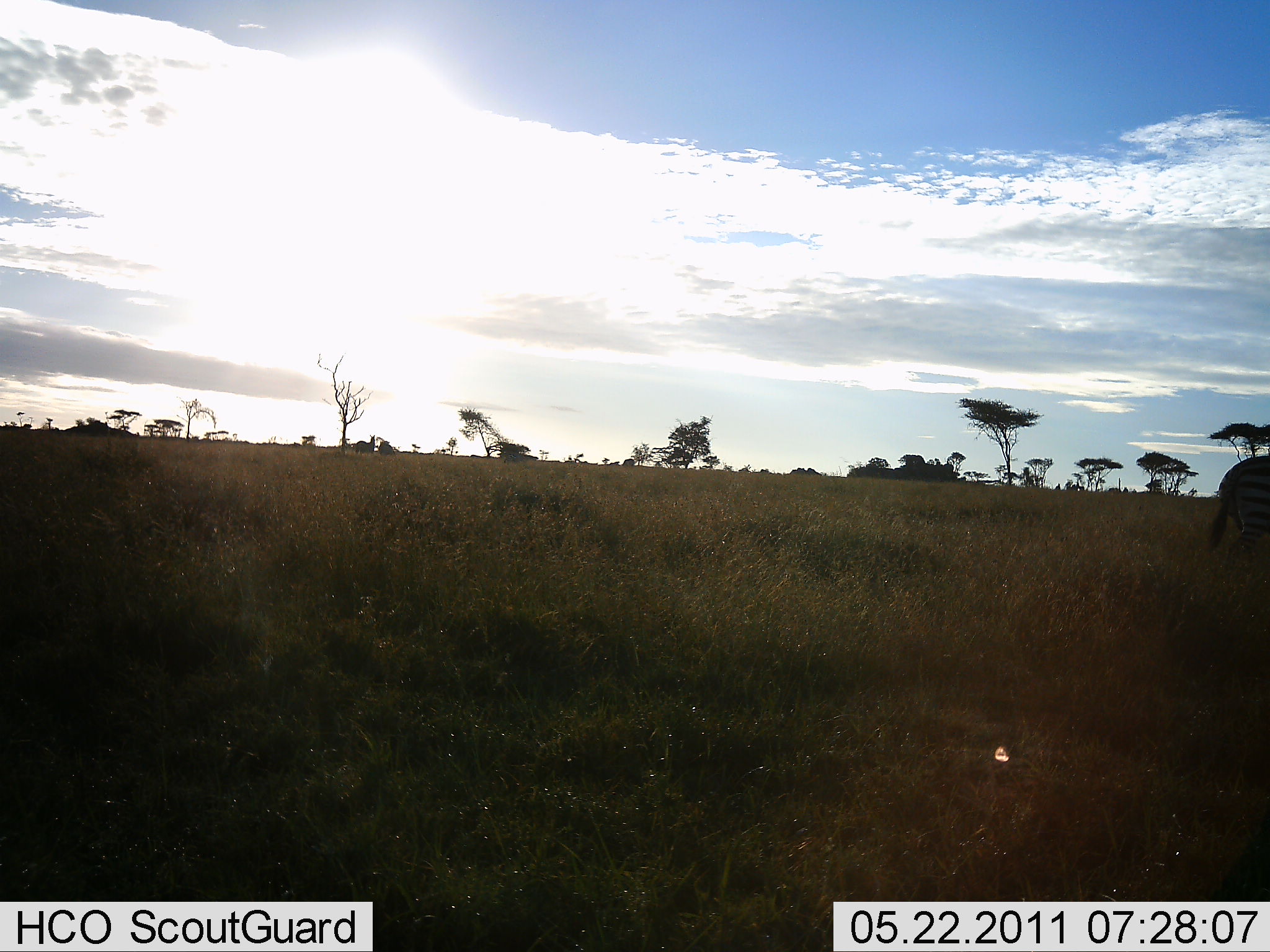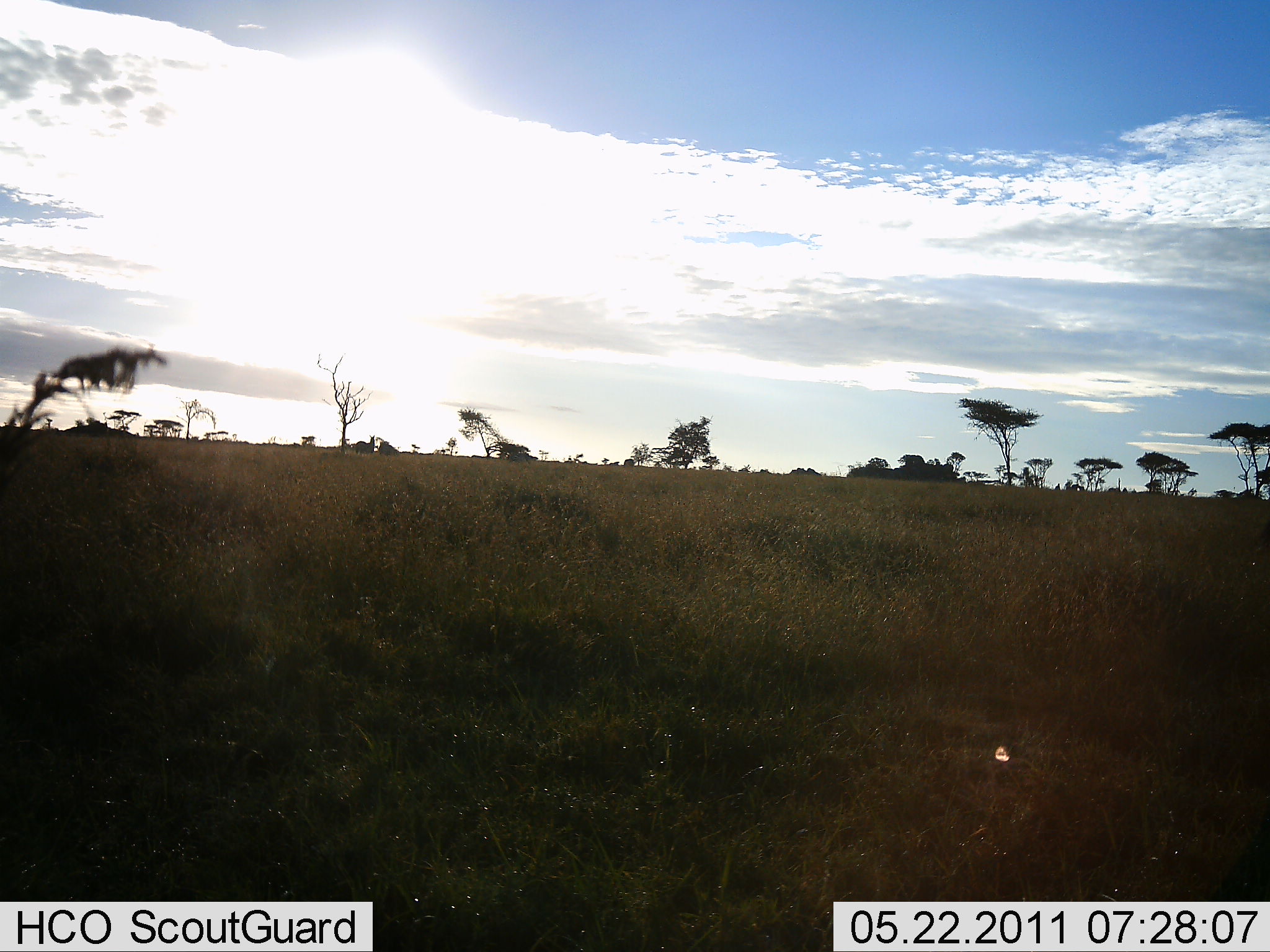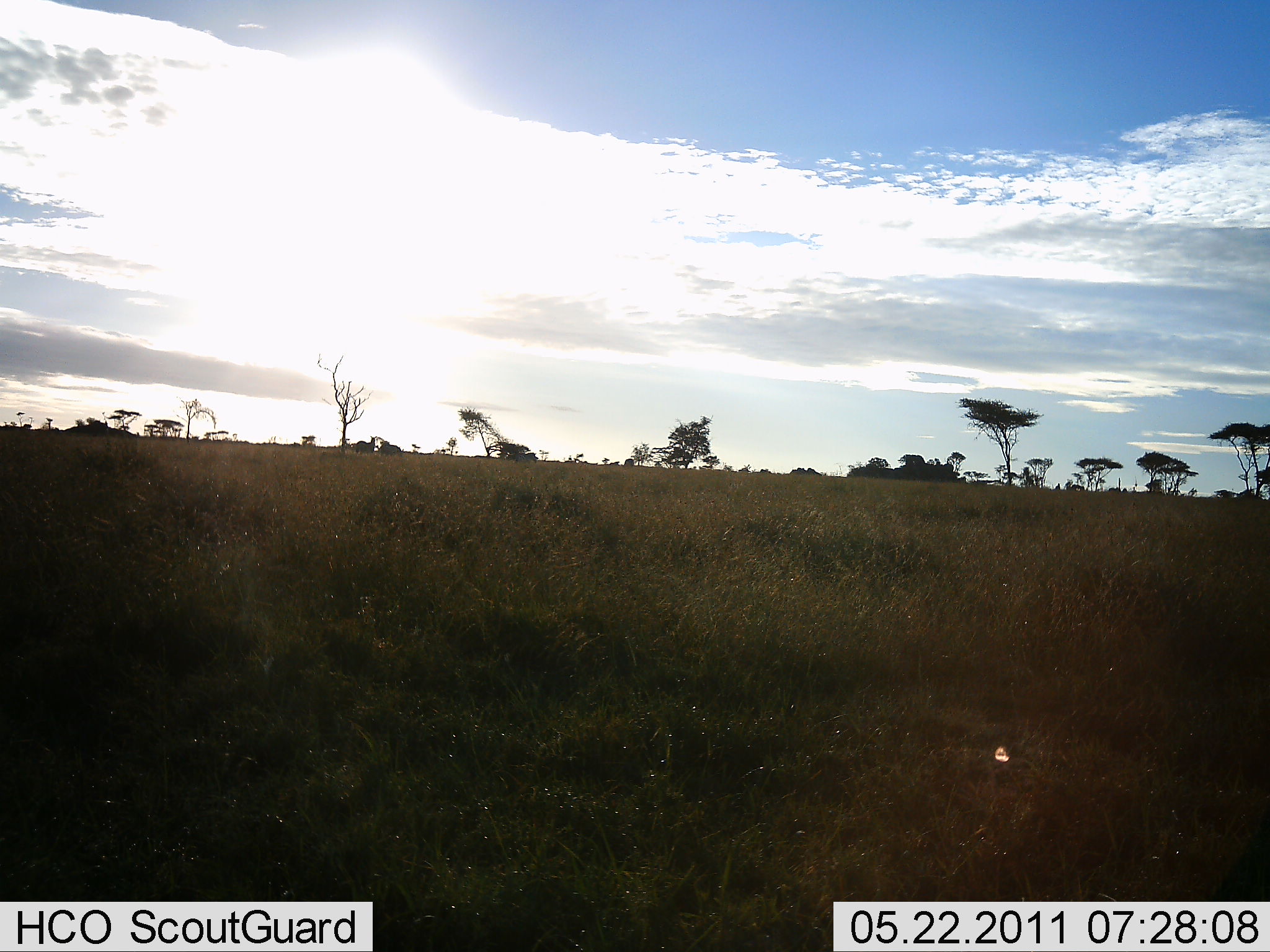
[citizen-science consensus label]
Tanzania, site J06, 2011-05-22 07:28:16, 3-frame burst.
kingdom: Animalia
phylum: Chordata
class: Mammalia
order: Perissodactyla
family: Equidae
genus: Equus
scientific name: Equus quagga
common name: plains zebra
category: zebra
Zebra (plains zebra) (Equus quagga), count 1. Behavior (volunteer vote fractions): standing 0%, resting 0%, moving 100%, interacting 0%. Young present (vote fraction): 0%. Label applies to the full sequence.